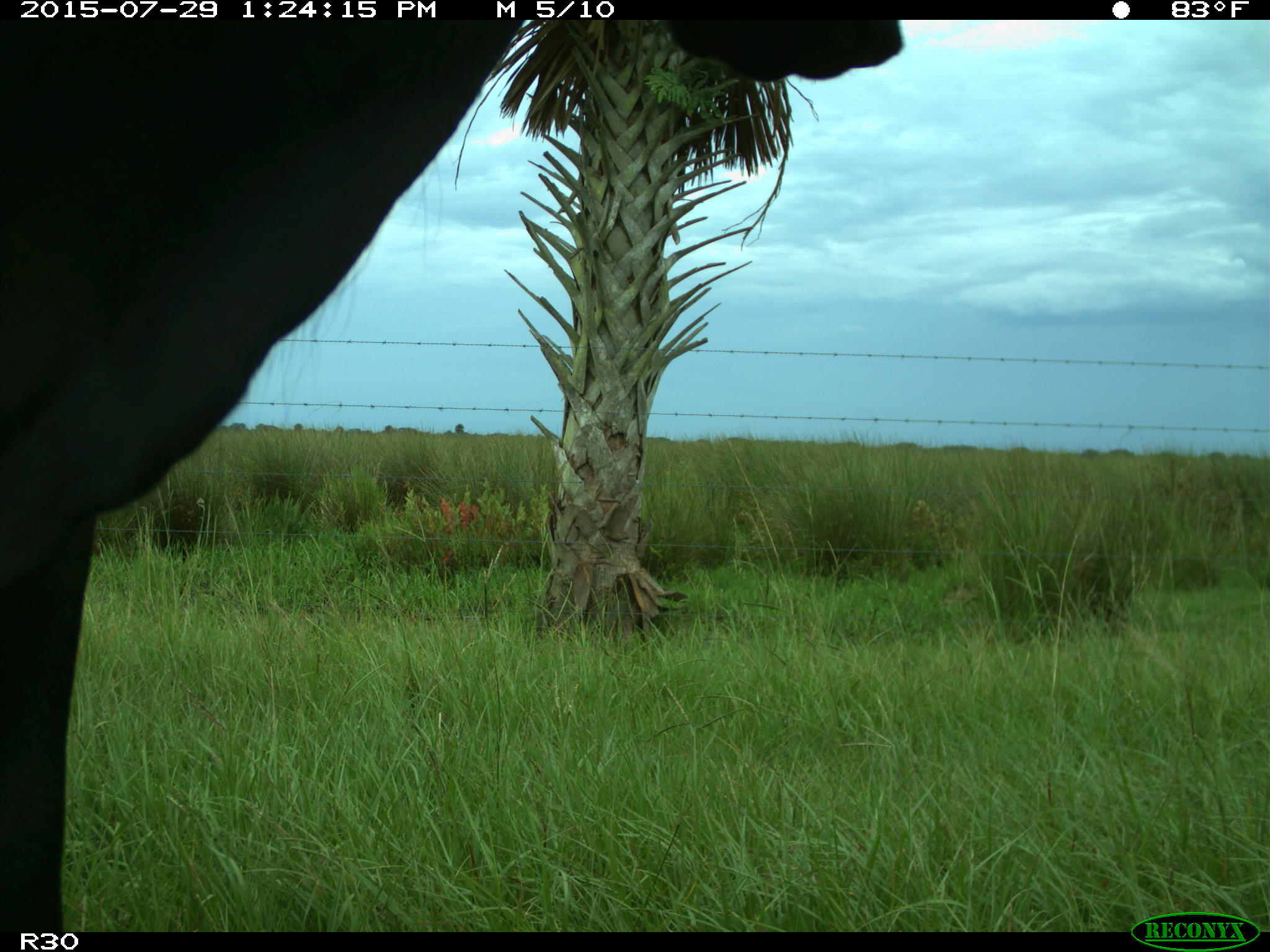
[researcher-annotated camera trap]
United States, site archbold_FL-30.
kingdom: Animalia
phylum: Chordata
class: Mammalia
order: Artiodactyla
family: Bovidae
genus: Bos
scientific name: Bos taurus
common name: domestic cow